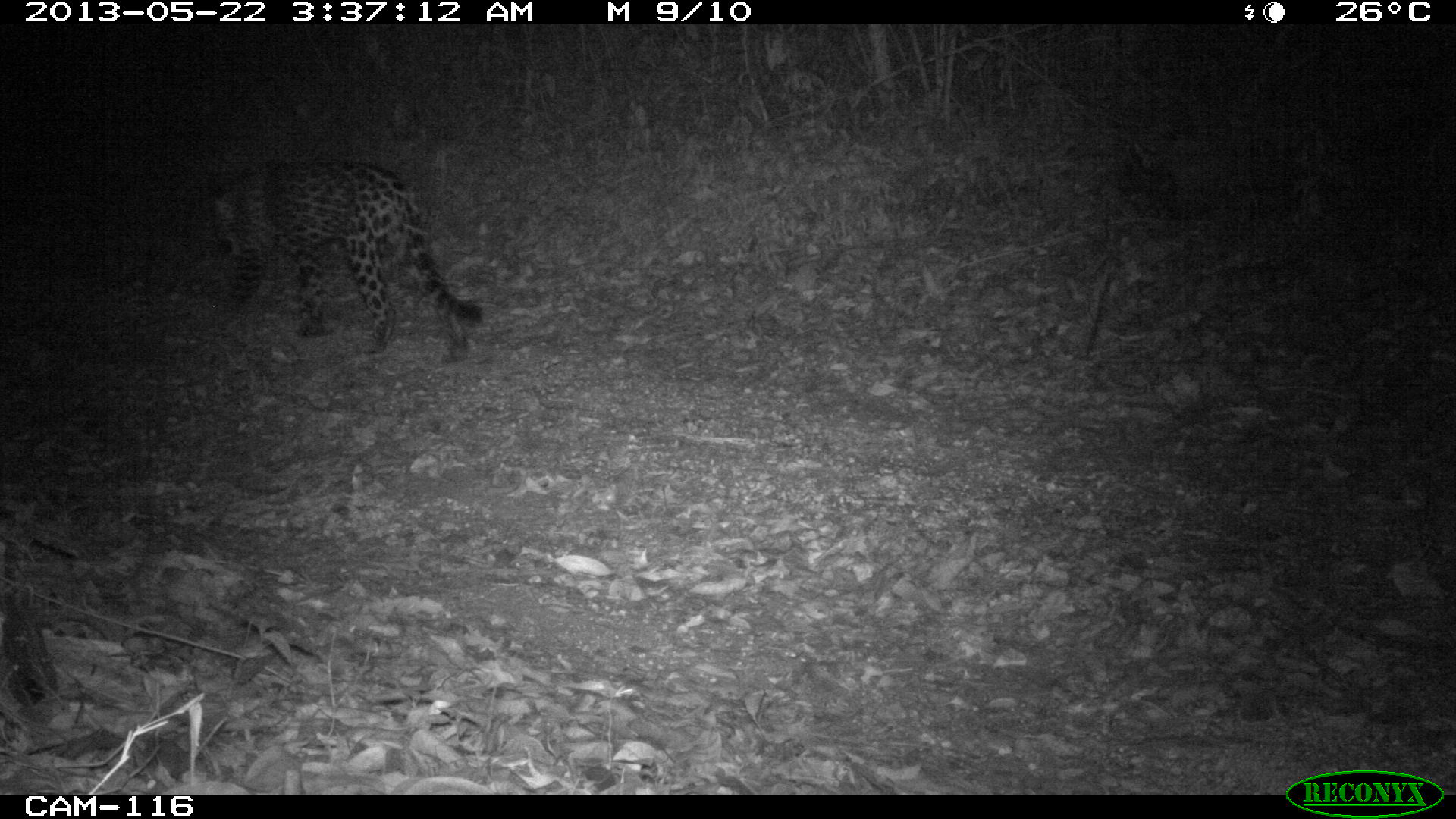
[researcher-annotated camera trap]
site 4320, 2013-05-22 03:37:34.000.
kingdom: Animalia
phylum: Chordata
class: Mammalia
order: Carnivora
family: Felidae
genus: Panthera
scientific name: Panthera onca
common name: jaguar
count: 1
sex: male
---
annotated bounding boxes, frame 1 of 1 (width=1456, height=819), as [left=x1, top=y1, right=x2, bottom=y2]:
panthera onca: [left=209, top=154, right=479, bottom=362]